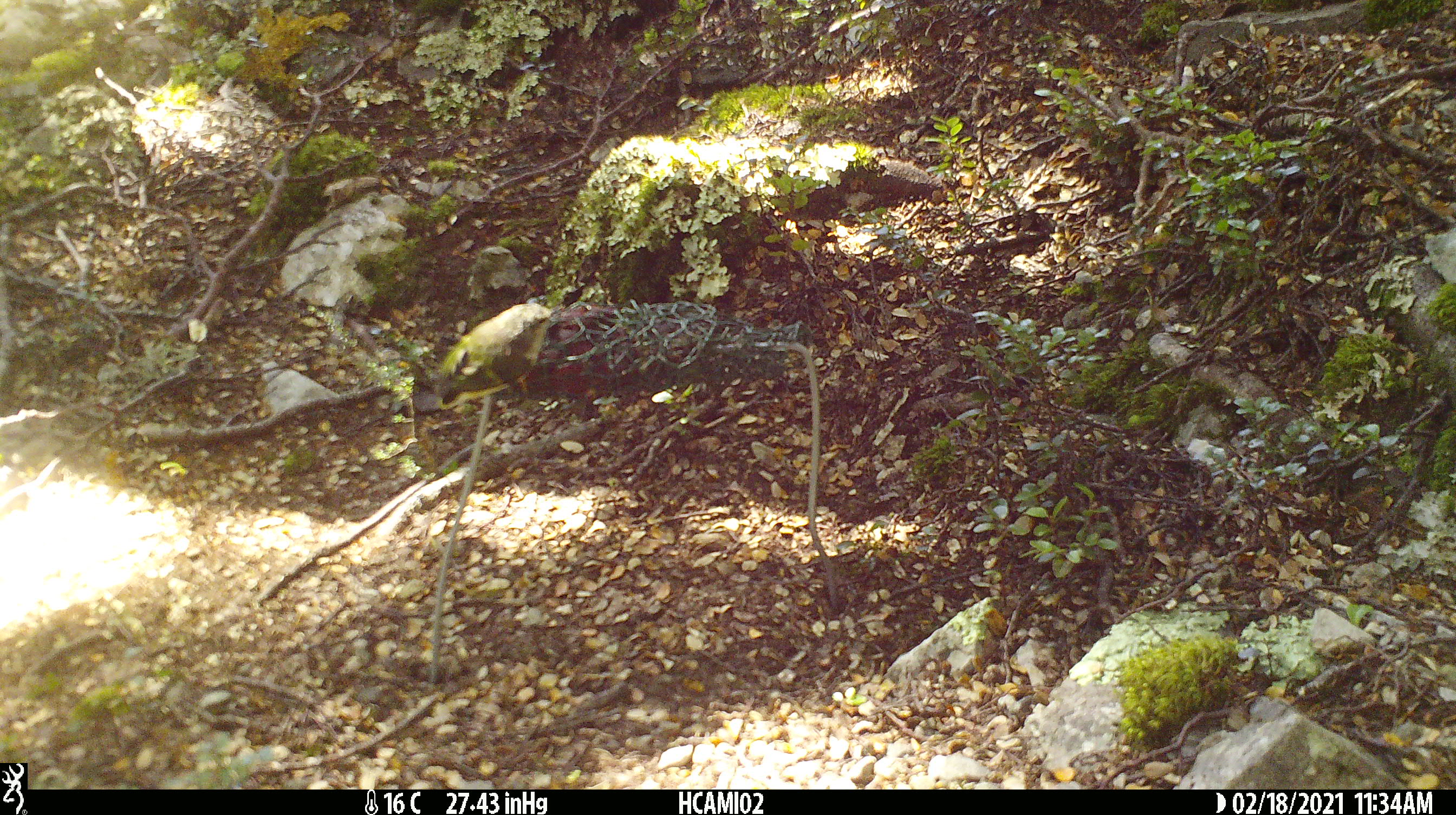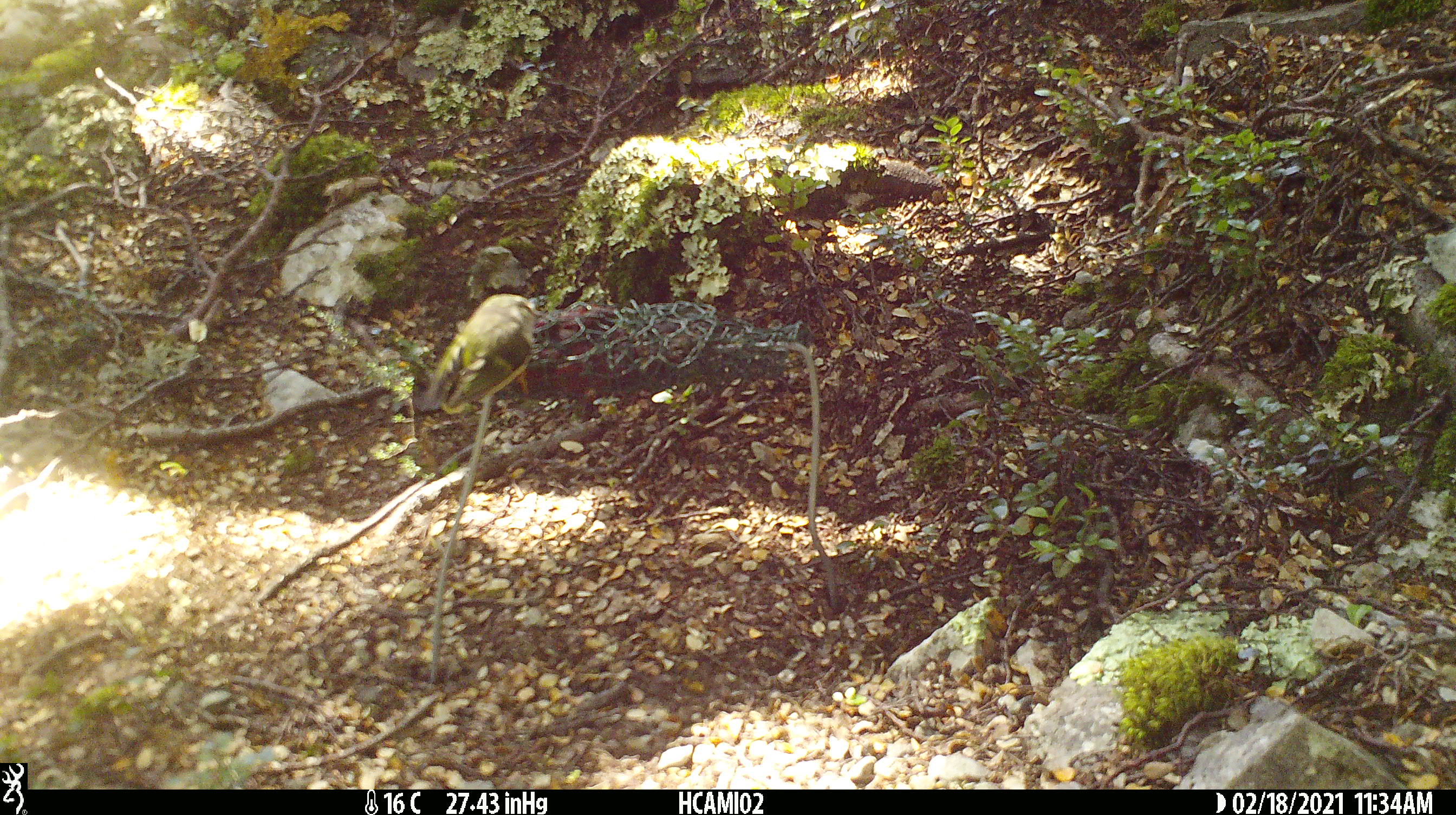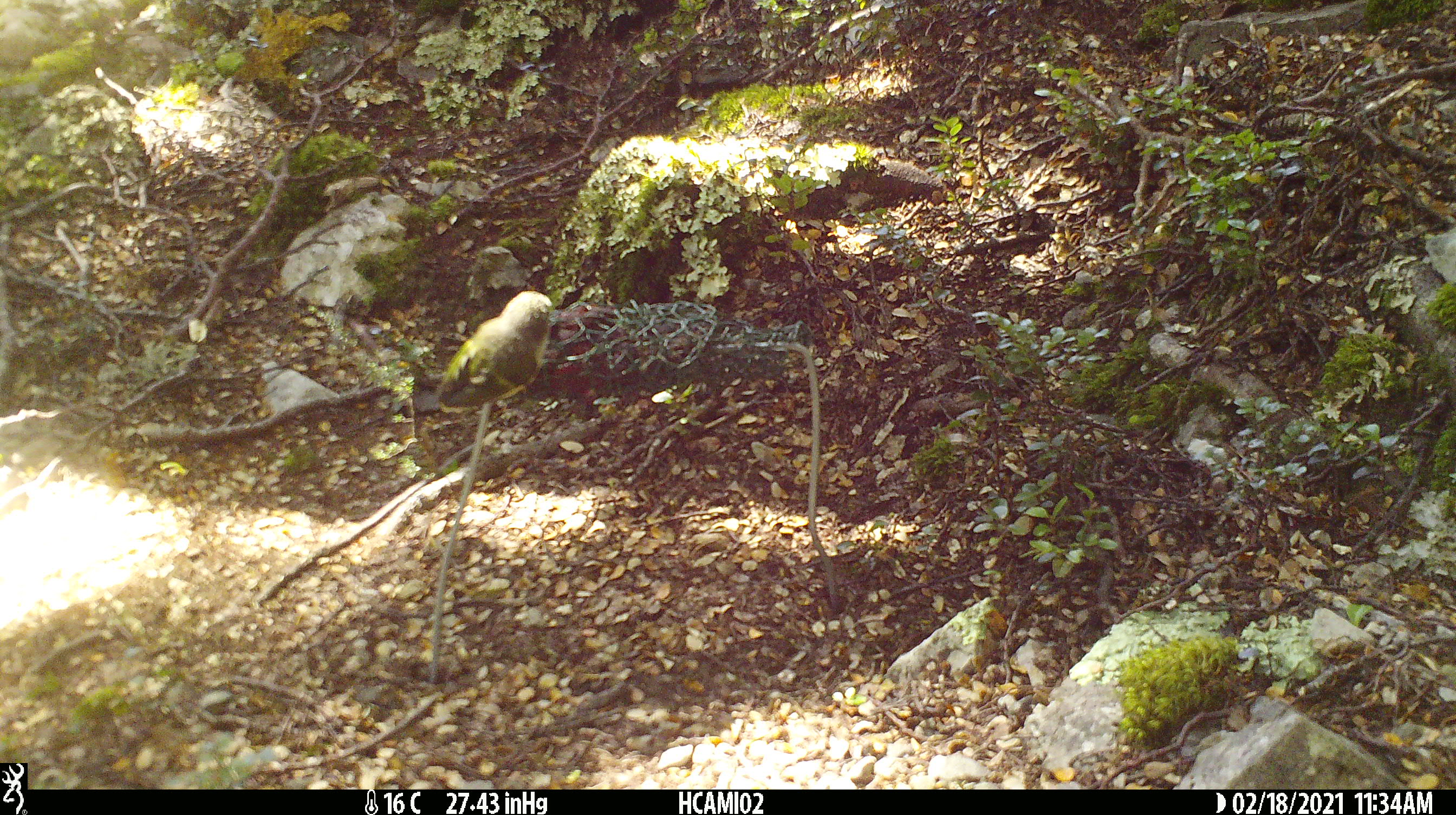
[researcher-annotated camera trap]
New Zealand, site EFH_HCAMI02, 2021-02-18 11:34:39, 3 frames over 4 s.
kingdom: Animalia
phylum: Chordata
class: Aves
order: Passeriformes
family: Acanthisittidae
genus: Acanthisitta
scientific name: Acanthisitta chloris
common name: rifleman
Rifleman (Acanthisitta chloris).